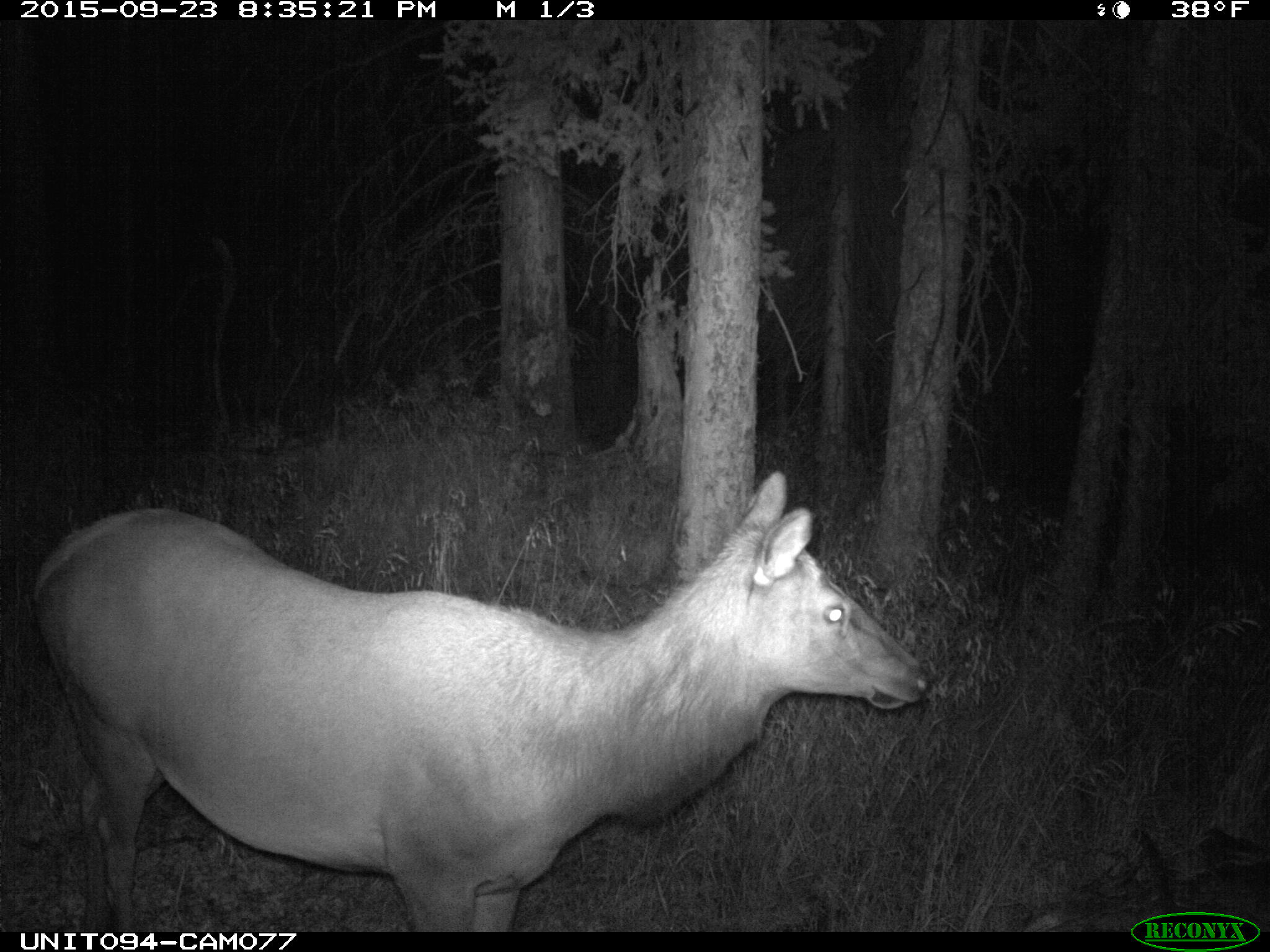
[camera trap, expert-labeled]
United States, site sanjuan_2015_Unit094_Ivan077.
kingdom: Animalia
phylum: Chordata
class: Mammalia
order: Artiodactyla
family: Cervidae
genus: Cervus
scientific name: Cervus elaphus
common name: red deer